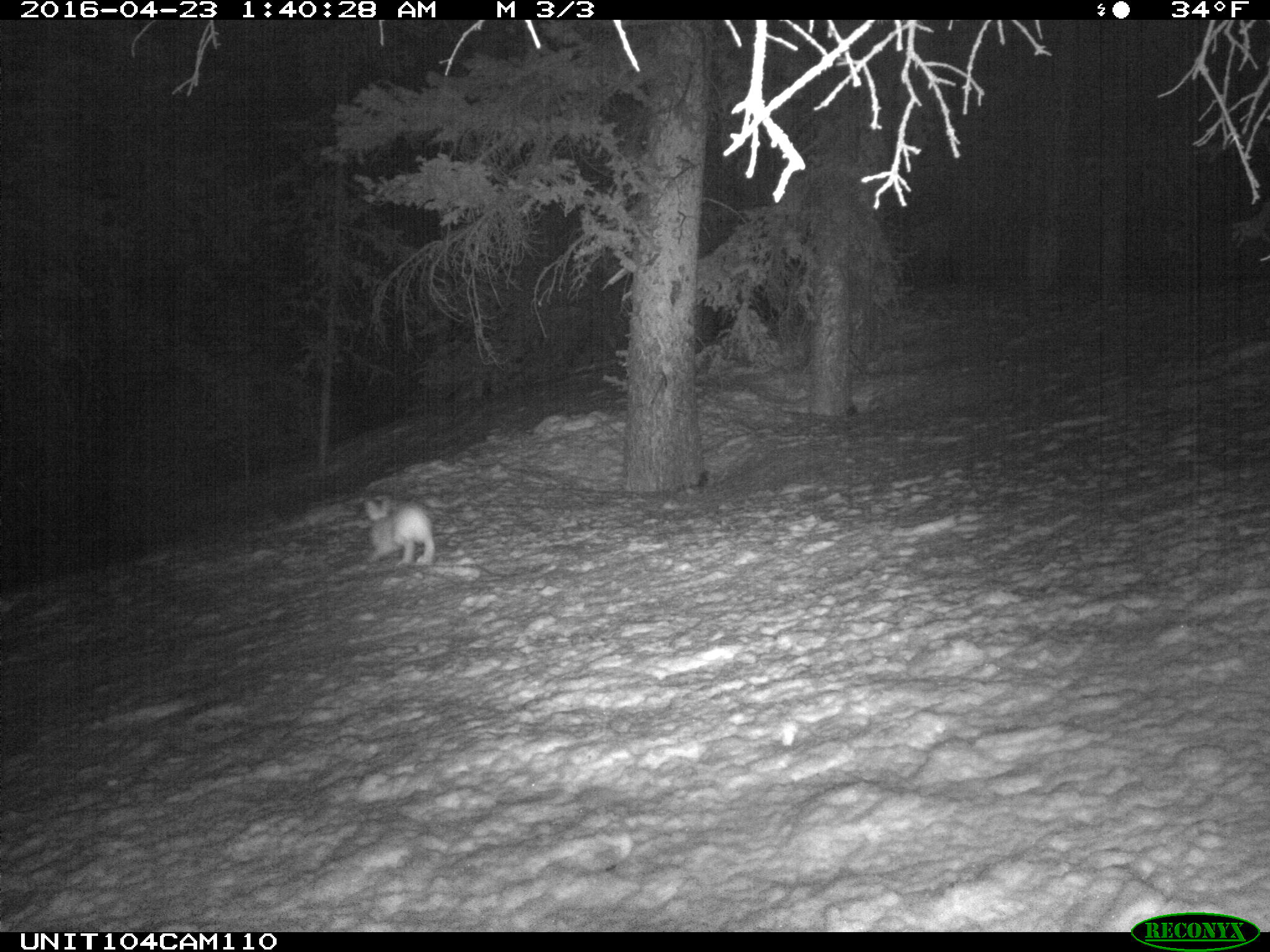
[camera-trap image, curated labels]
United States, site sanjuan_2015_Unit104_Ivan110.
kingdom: Animalia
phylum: Chordata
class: Mammalia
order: Lagomorpha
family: Leporidae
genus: Lepus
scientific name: Lepus americanus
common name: snowshoe hare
Lepus americanus (snowshoe hare).